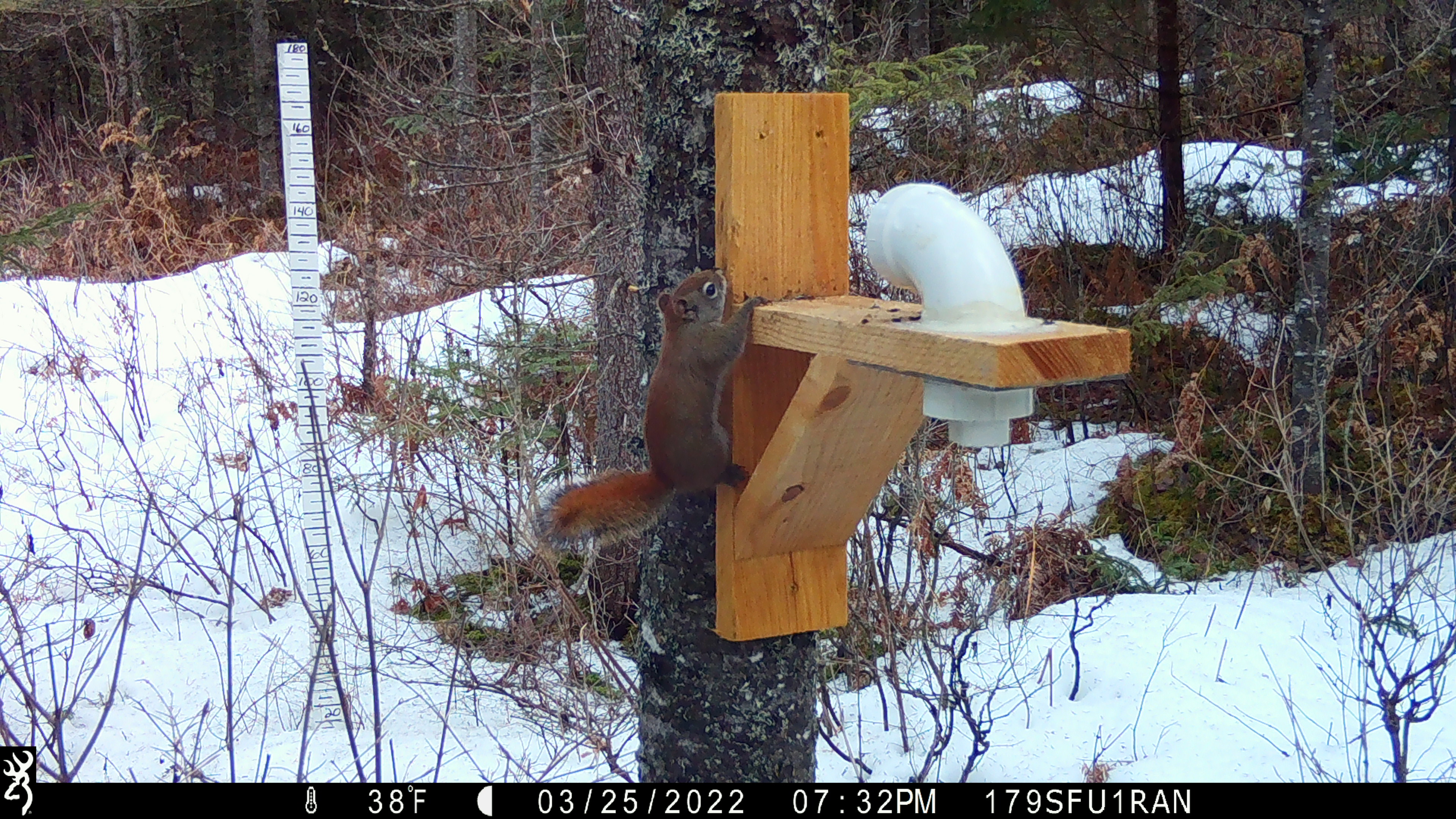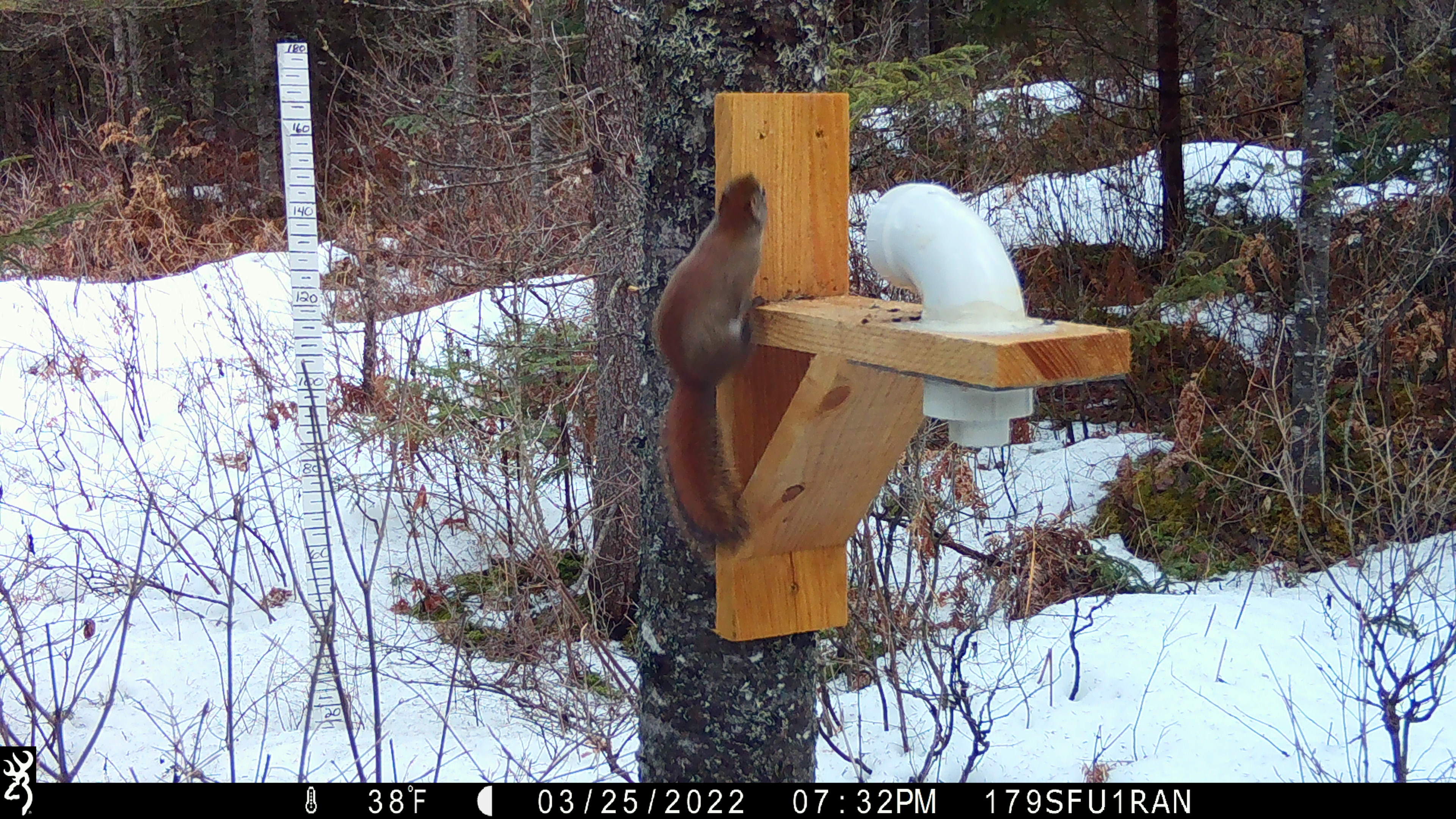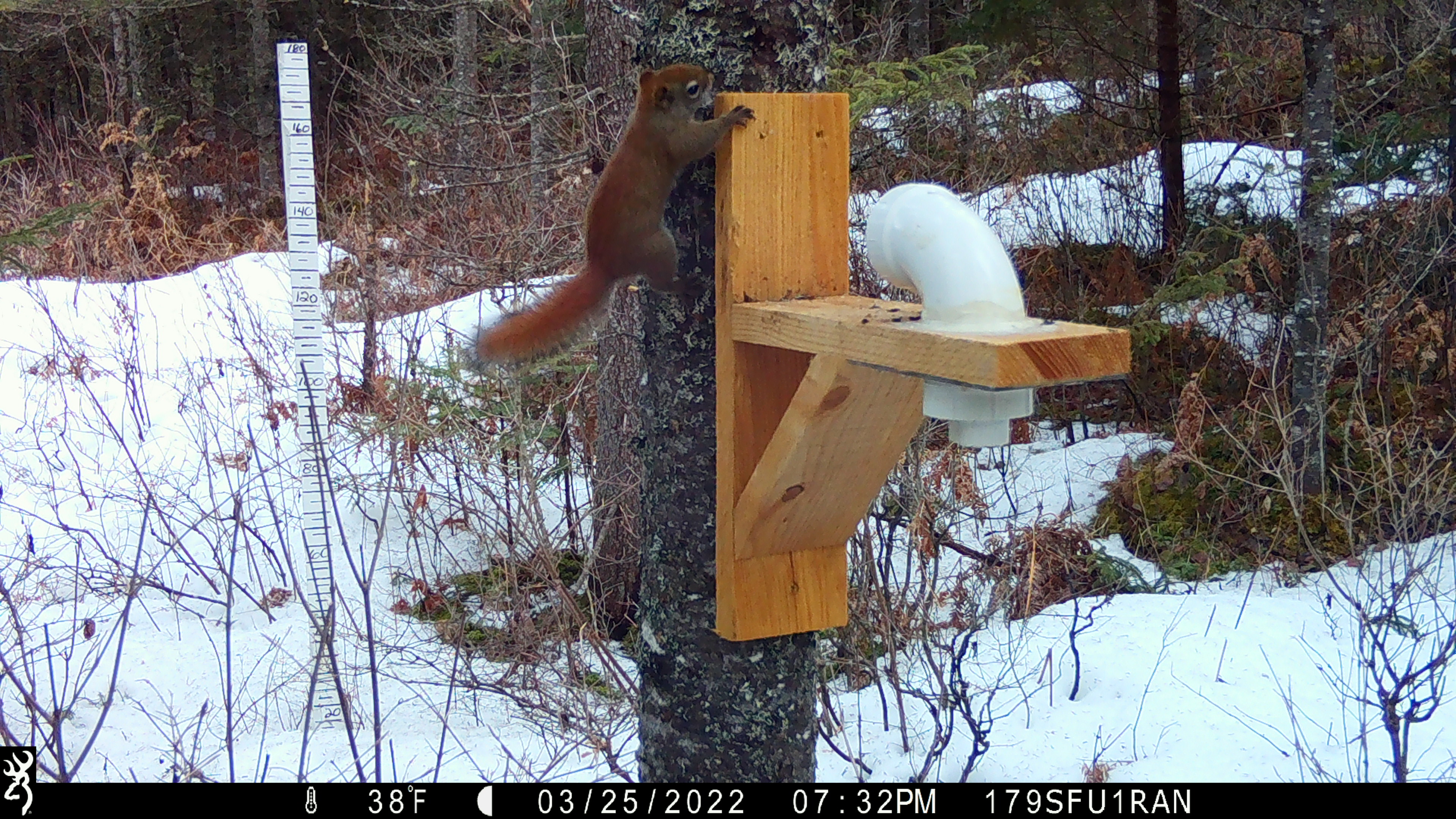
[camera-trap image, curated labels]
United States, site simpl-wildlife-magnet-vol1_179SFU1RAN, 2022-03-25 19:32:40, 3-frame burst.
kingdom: Animalia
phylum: Chordata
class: Mammalia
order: Rodentia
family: Sciuridae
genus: Tamiasciurus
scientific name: Tamiasciurus hudsonicus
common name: red squirrel